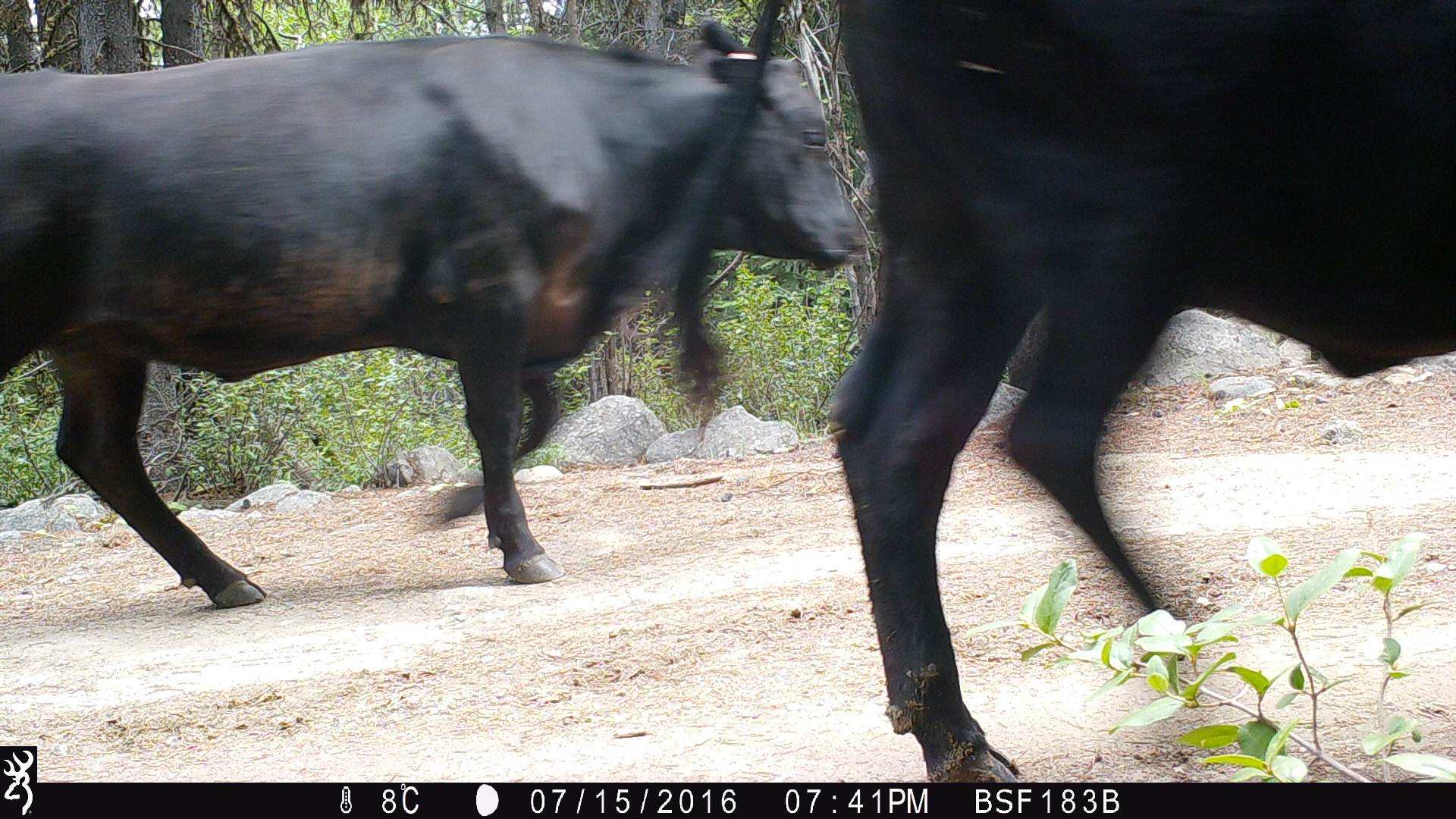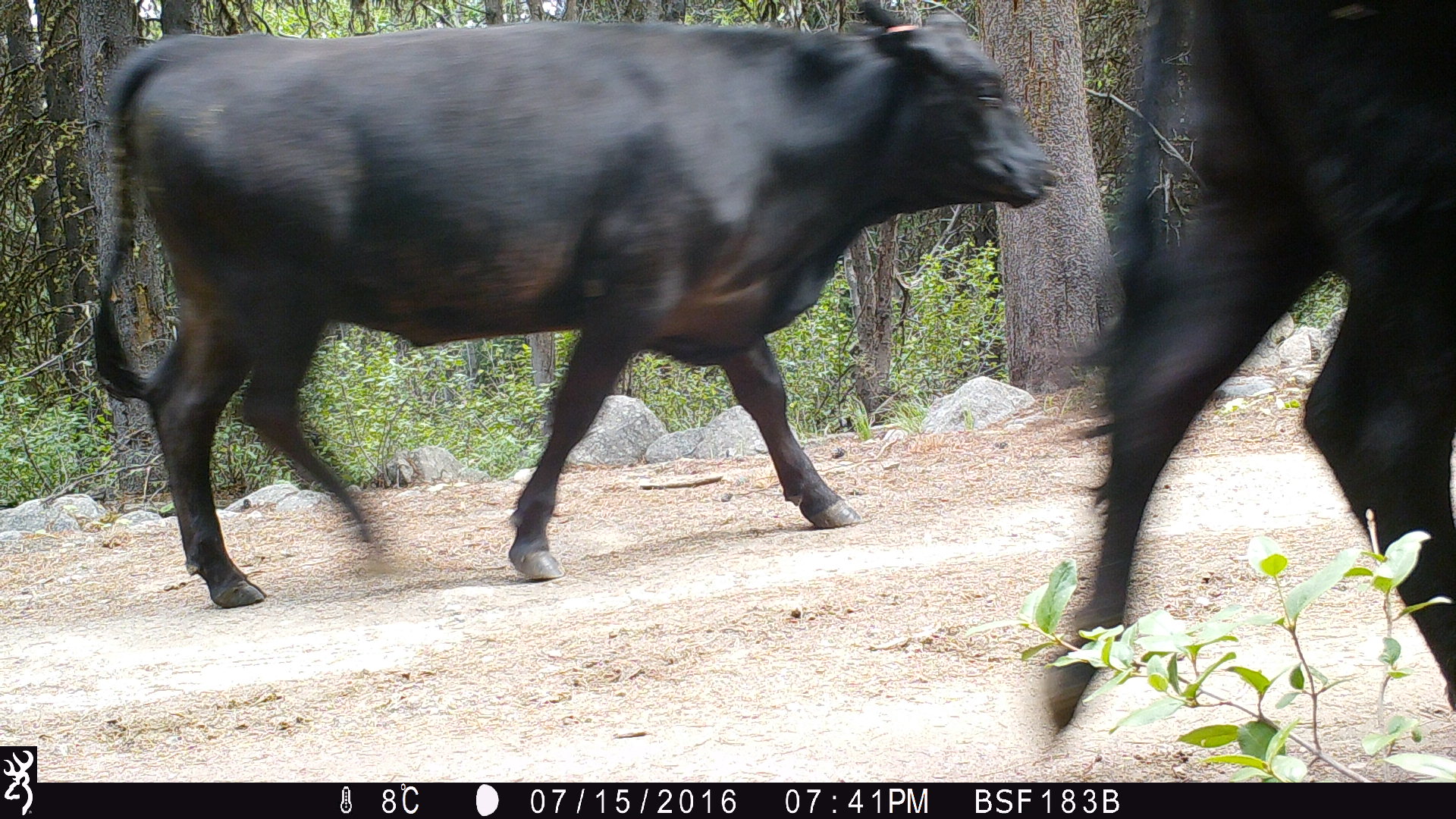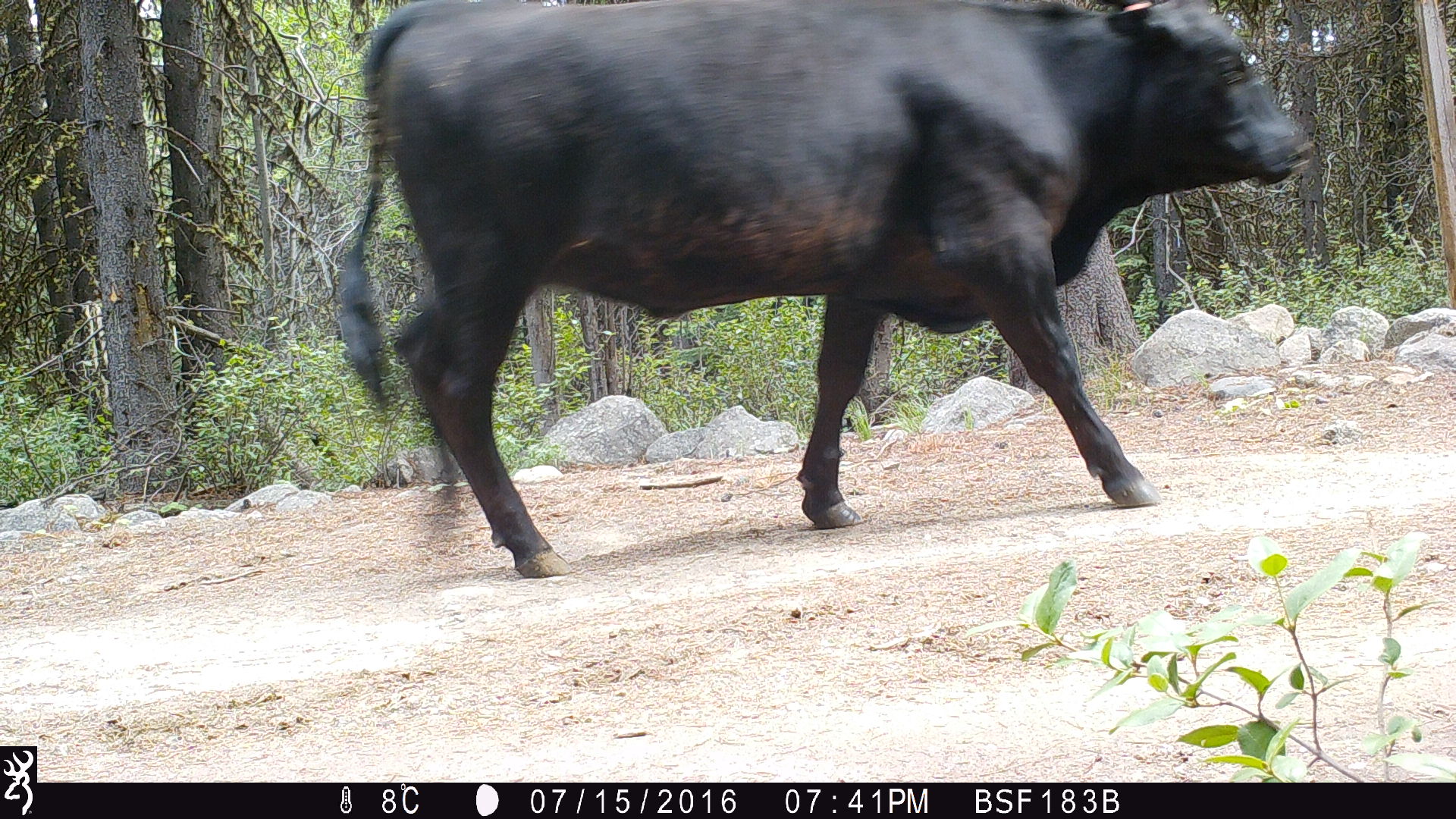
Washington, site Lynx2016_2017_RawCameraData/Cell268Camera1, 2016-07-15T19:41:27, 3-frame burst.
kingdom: Animalia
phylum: Chordata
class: Mammalia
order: Artiodactyla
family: Bovidae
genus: Bos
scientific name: Bos taurus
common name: domestic cattle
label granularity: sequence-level